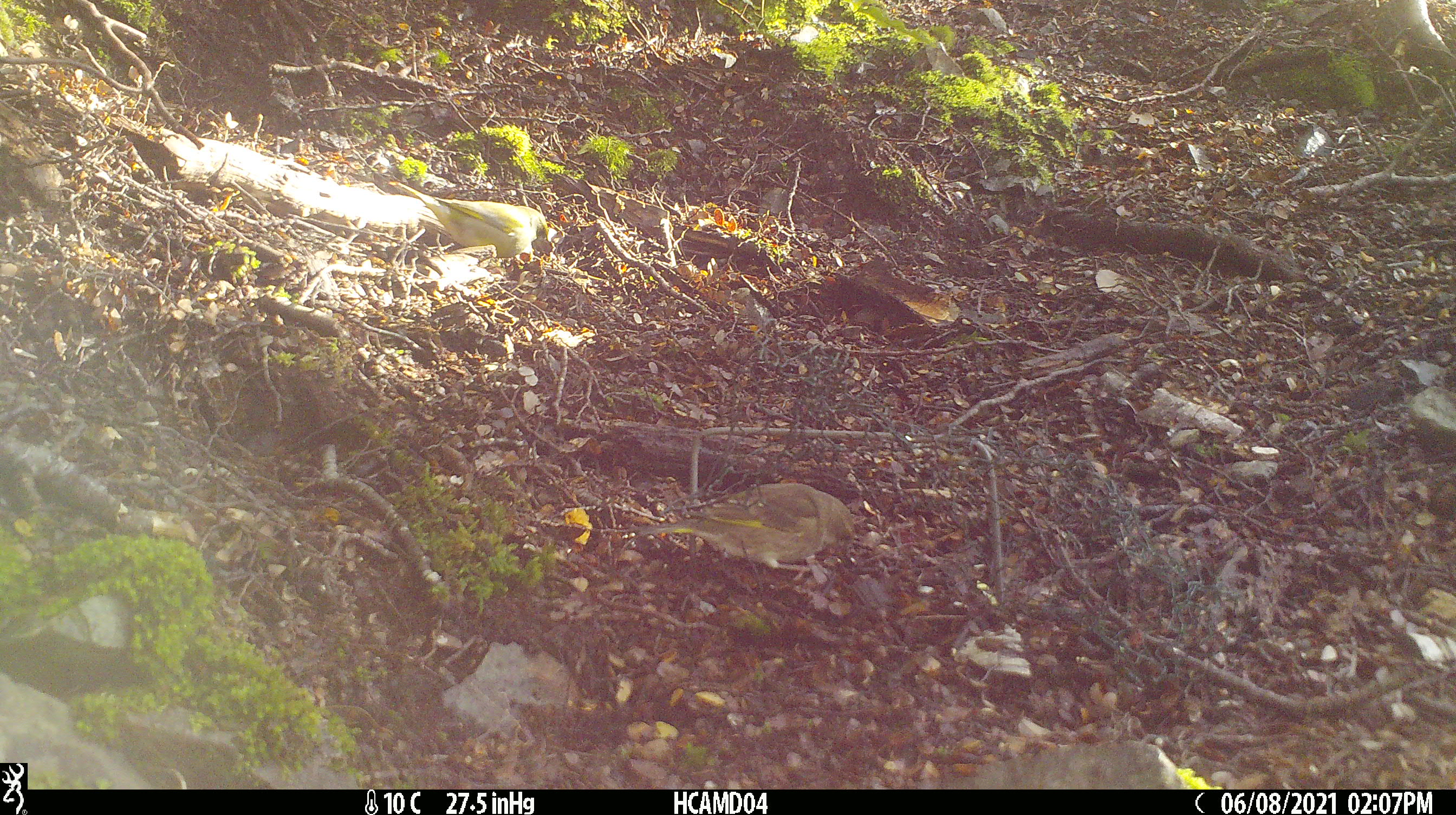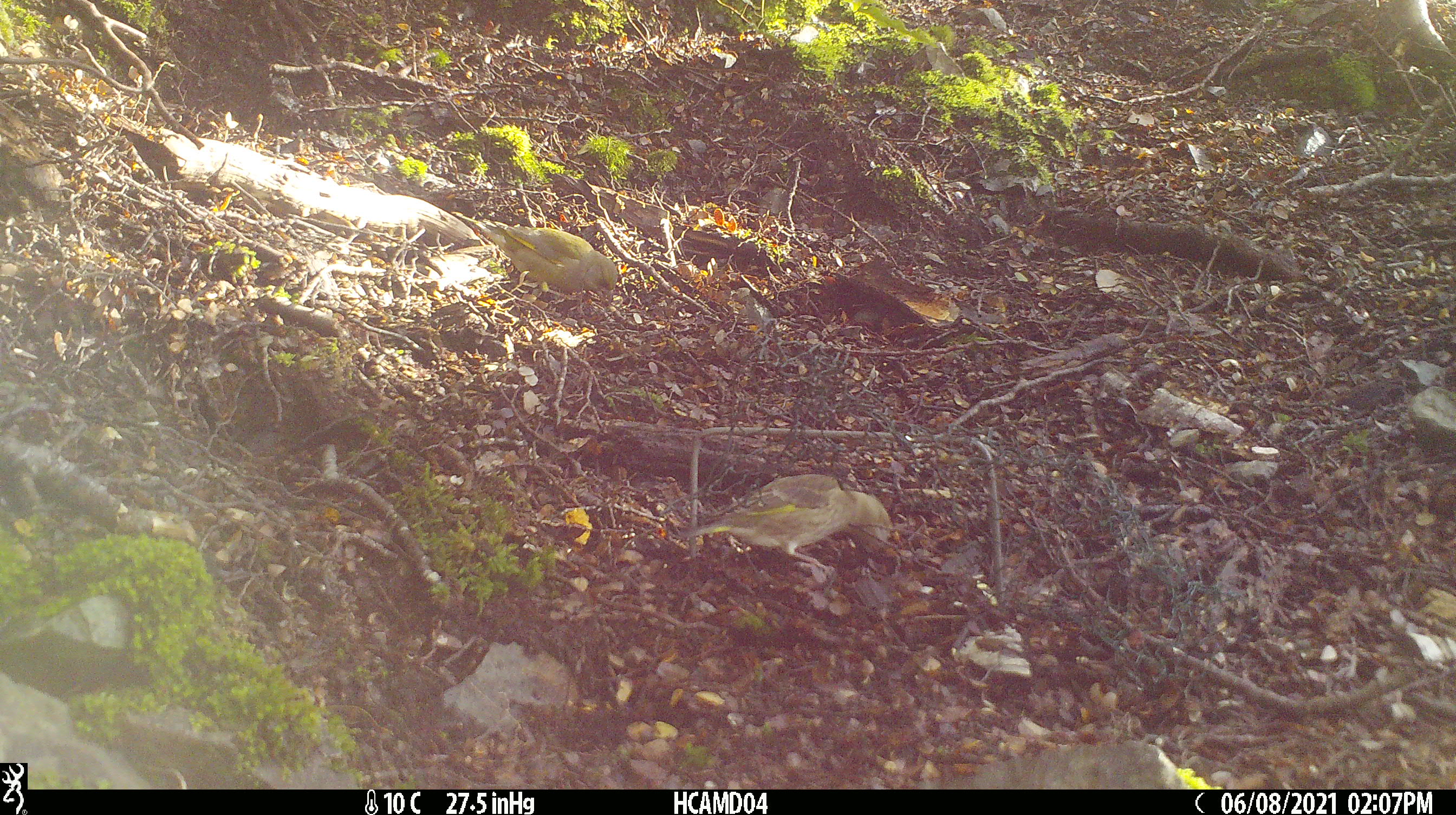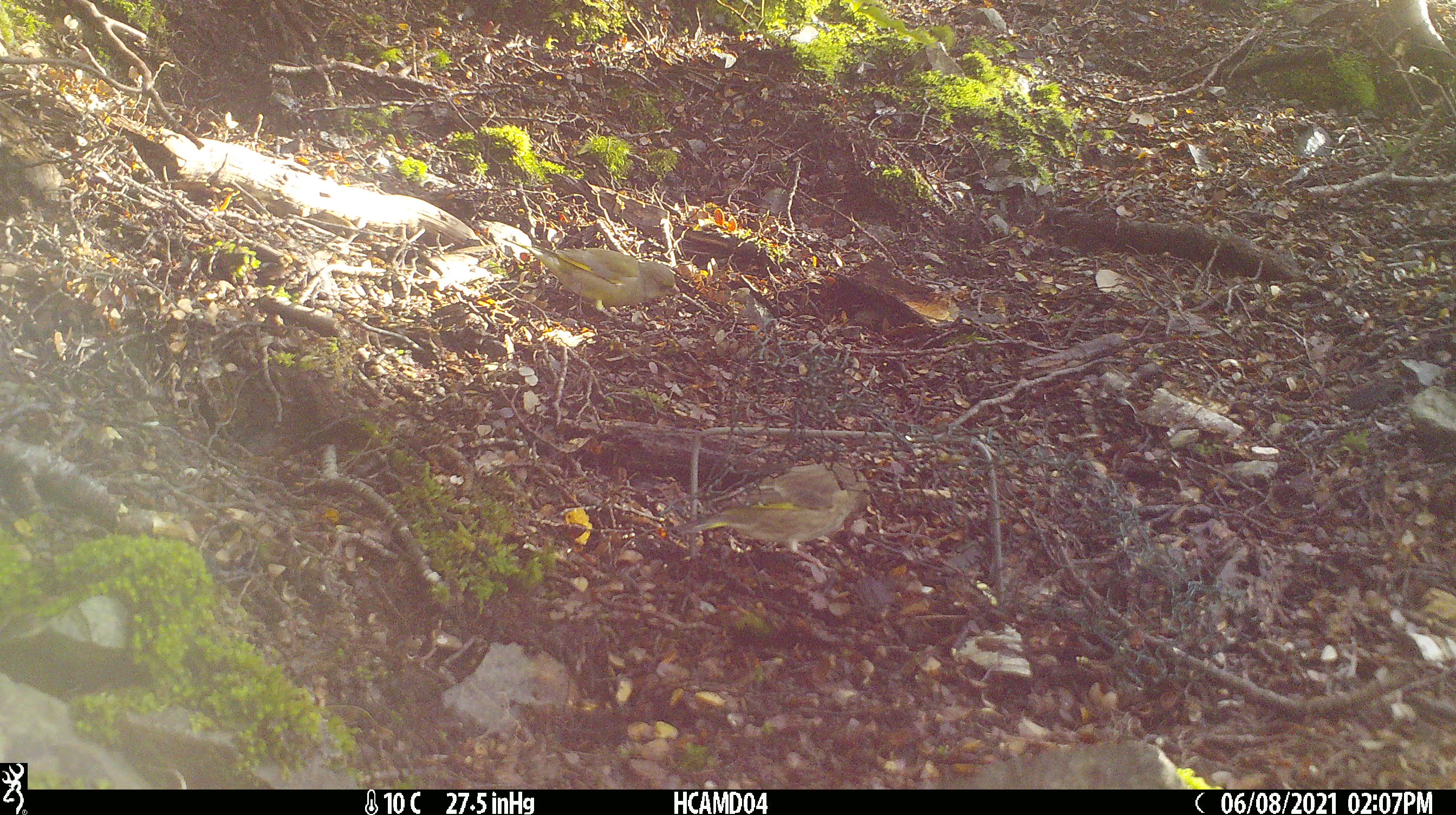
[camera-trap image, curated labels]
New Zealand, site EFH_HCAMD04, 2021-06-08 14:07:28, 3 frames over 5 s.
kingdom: Animalia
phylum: Chordata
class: Aves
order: Passeriformes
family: Fringillidae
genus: Chloris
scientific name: Chloris chloris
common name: greenfinch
Greenfinch (Chloris chloris).